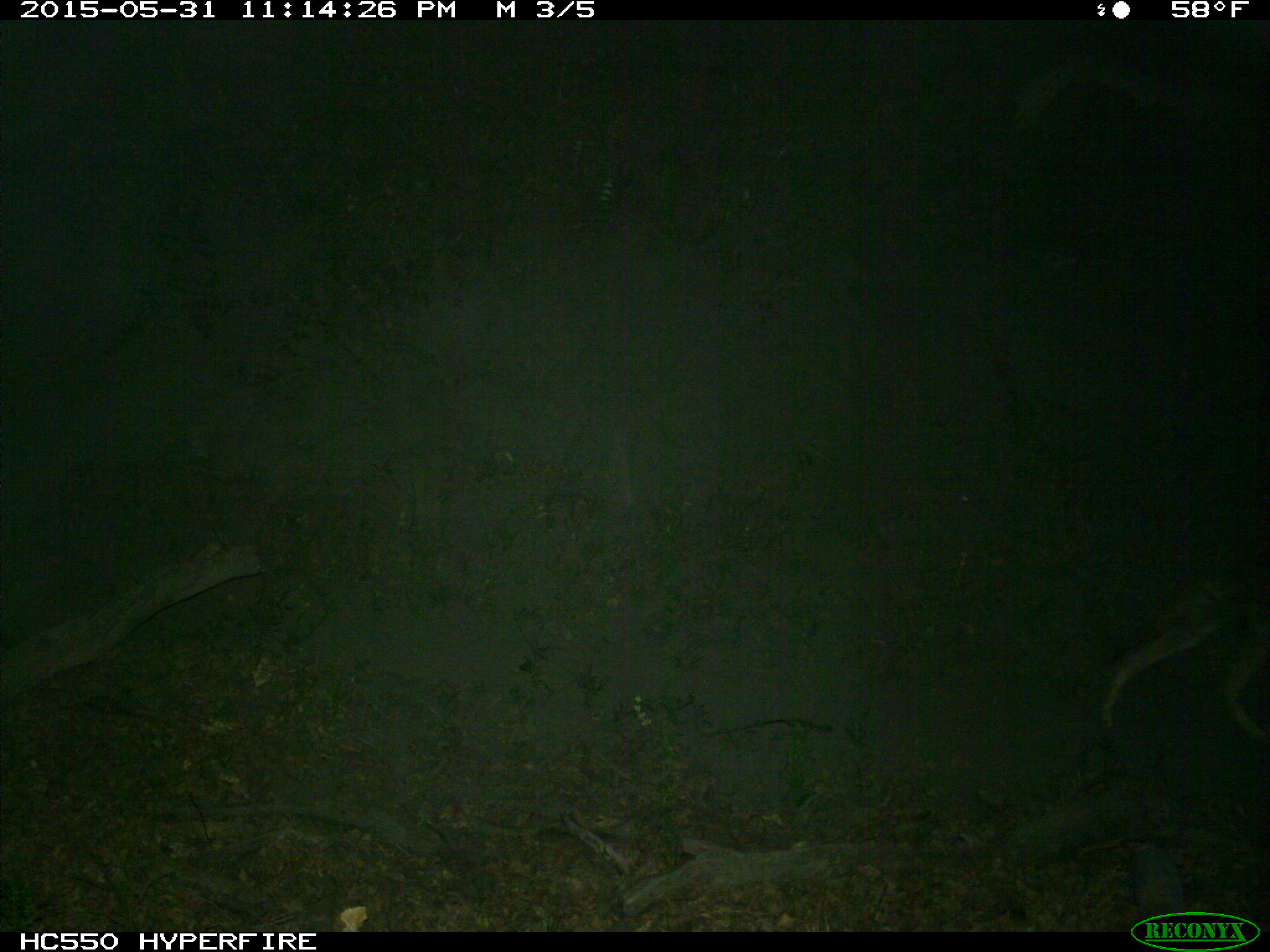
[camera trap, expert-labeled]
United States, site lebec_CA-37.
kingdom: Animalia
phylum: Chordata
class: Mammalia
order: Carnivora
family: Canidae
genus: Canis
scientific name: Canis latrans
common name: coyote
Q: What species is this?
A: Canis latrans (coyote).